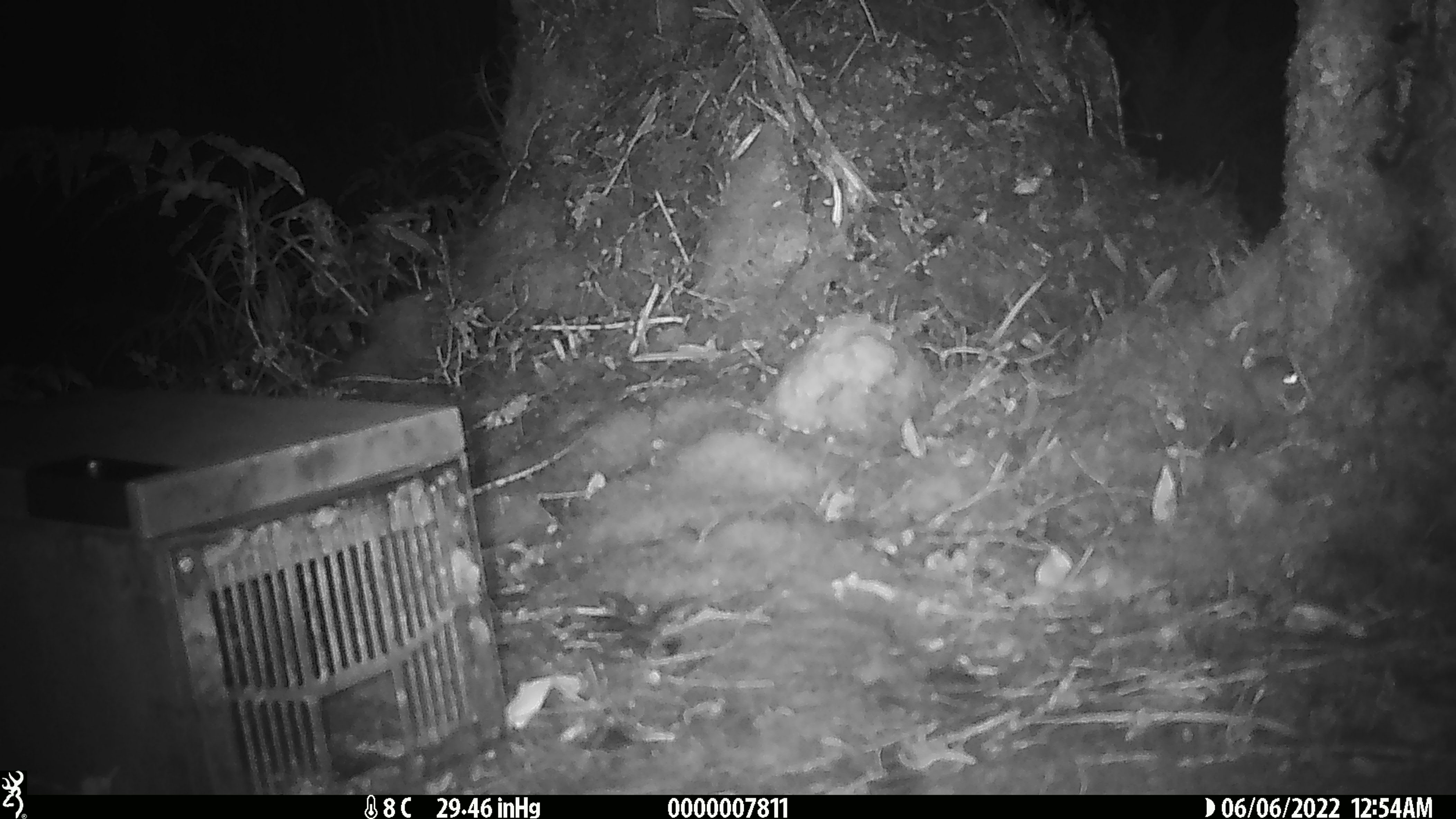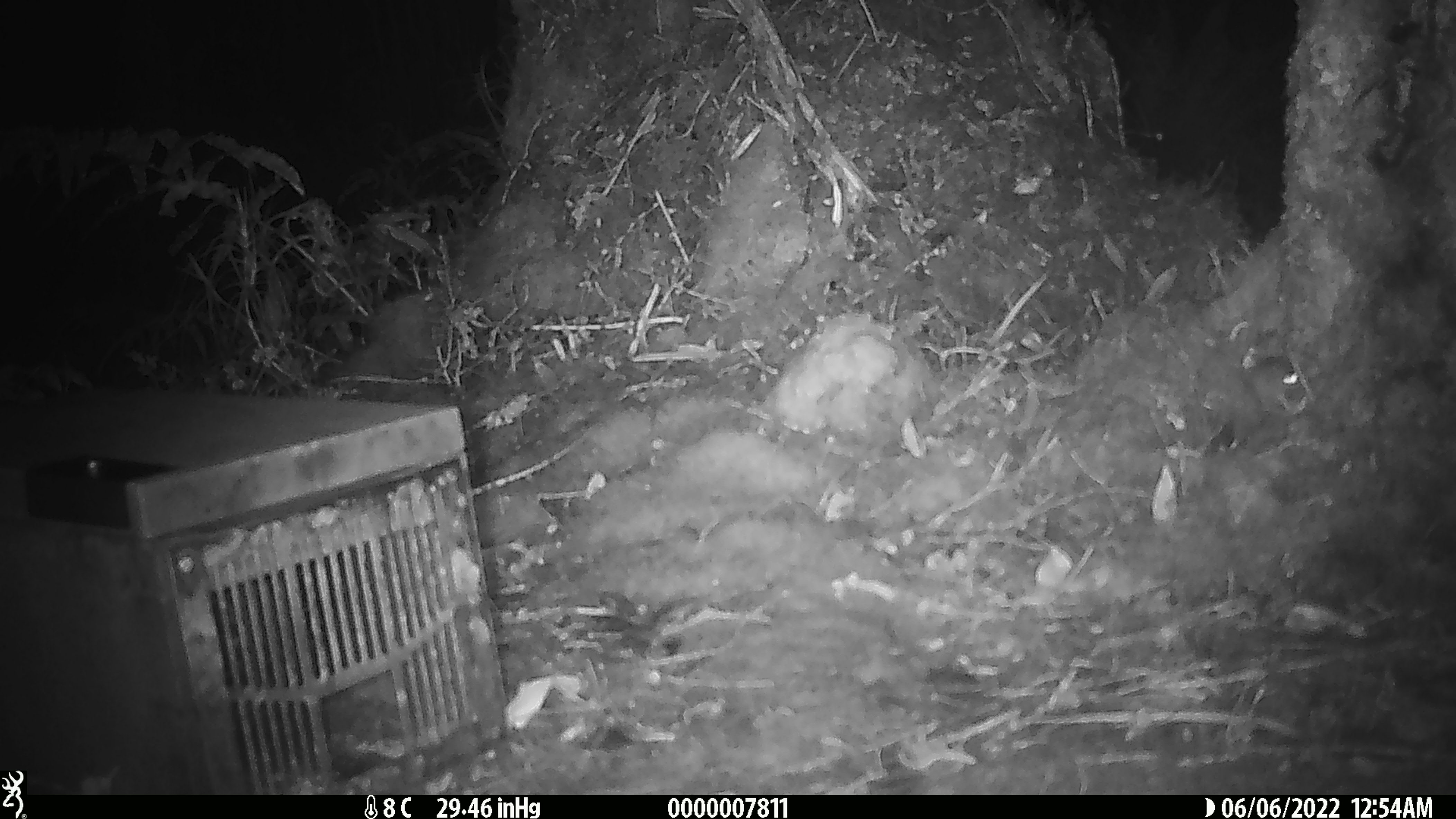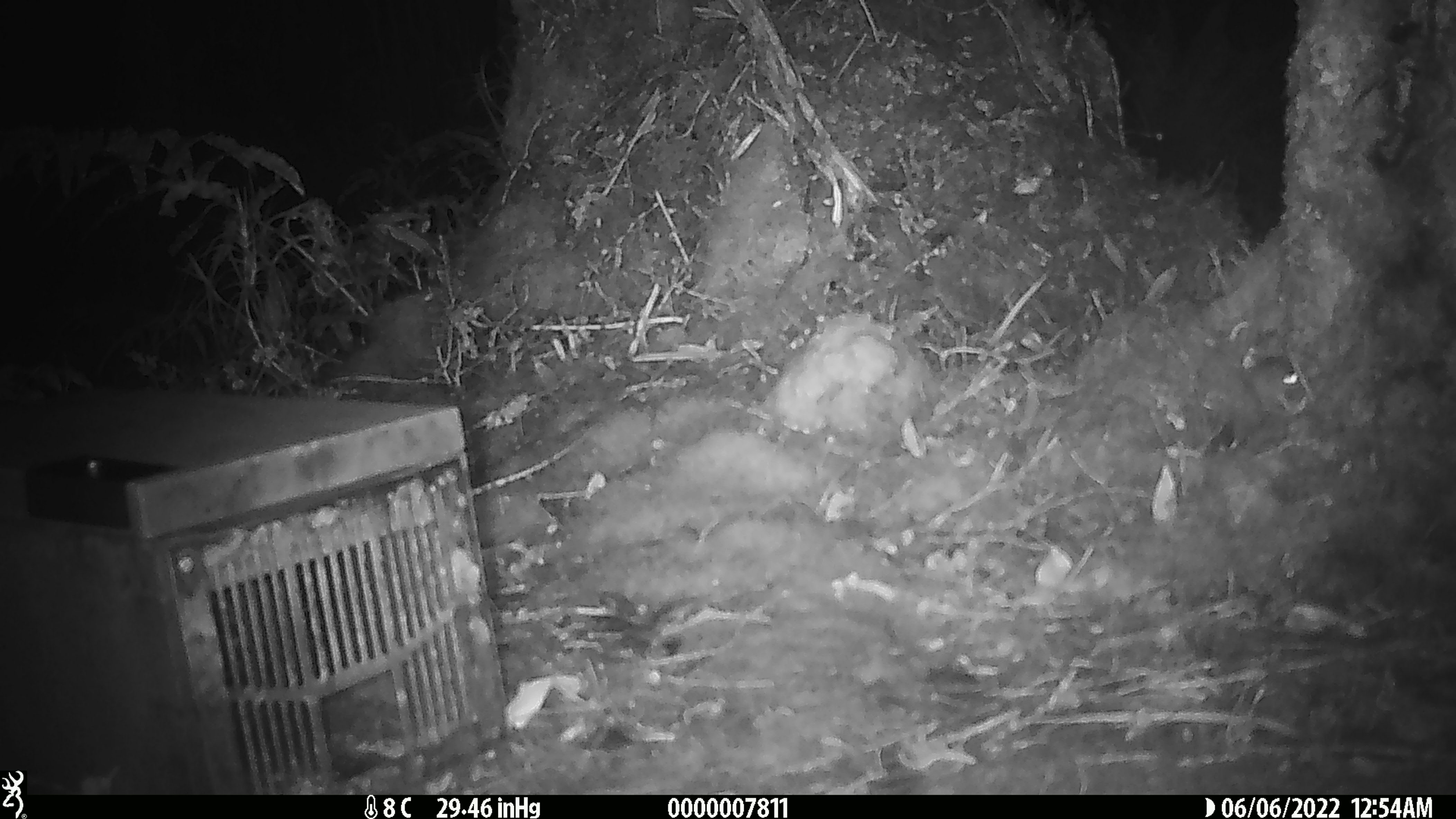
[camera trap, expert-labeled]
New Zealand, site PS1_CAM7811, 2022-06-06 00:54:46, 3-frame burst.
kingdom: Animalia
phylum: Chordata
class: Mammalia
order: Rodentia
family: Muridae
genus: Mus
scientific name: Mus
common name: mouse